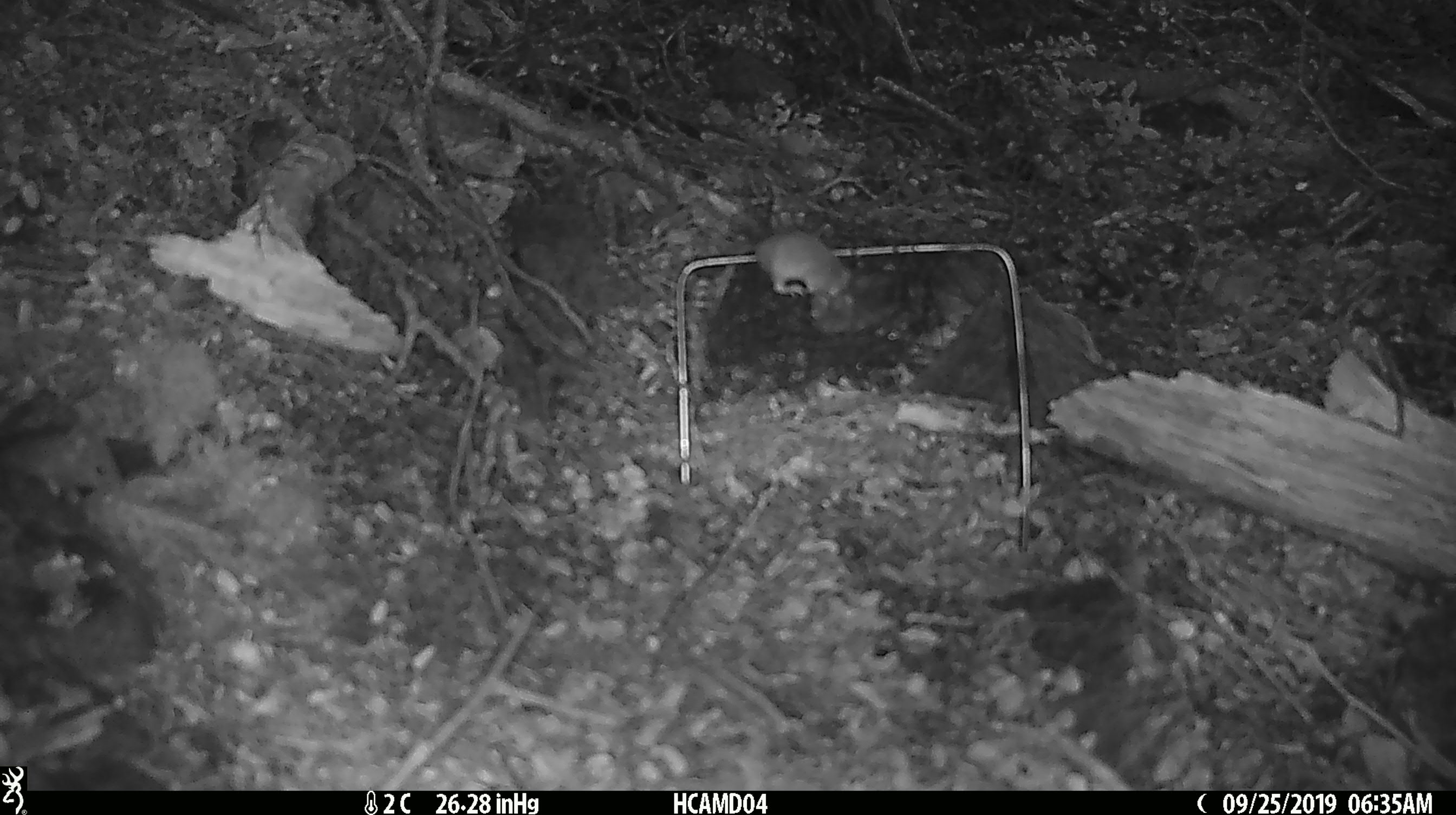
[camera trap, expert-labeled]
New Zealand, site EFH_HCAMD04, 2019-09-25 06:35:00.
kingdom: Animalia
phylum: Chordata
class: Mammalia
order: Rodentia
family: Muridae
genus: Mus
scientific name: Mus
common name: mouse